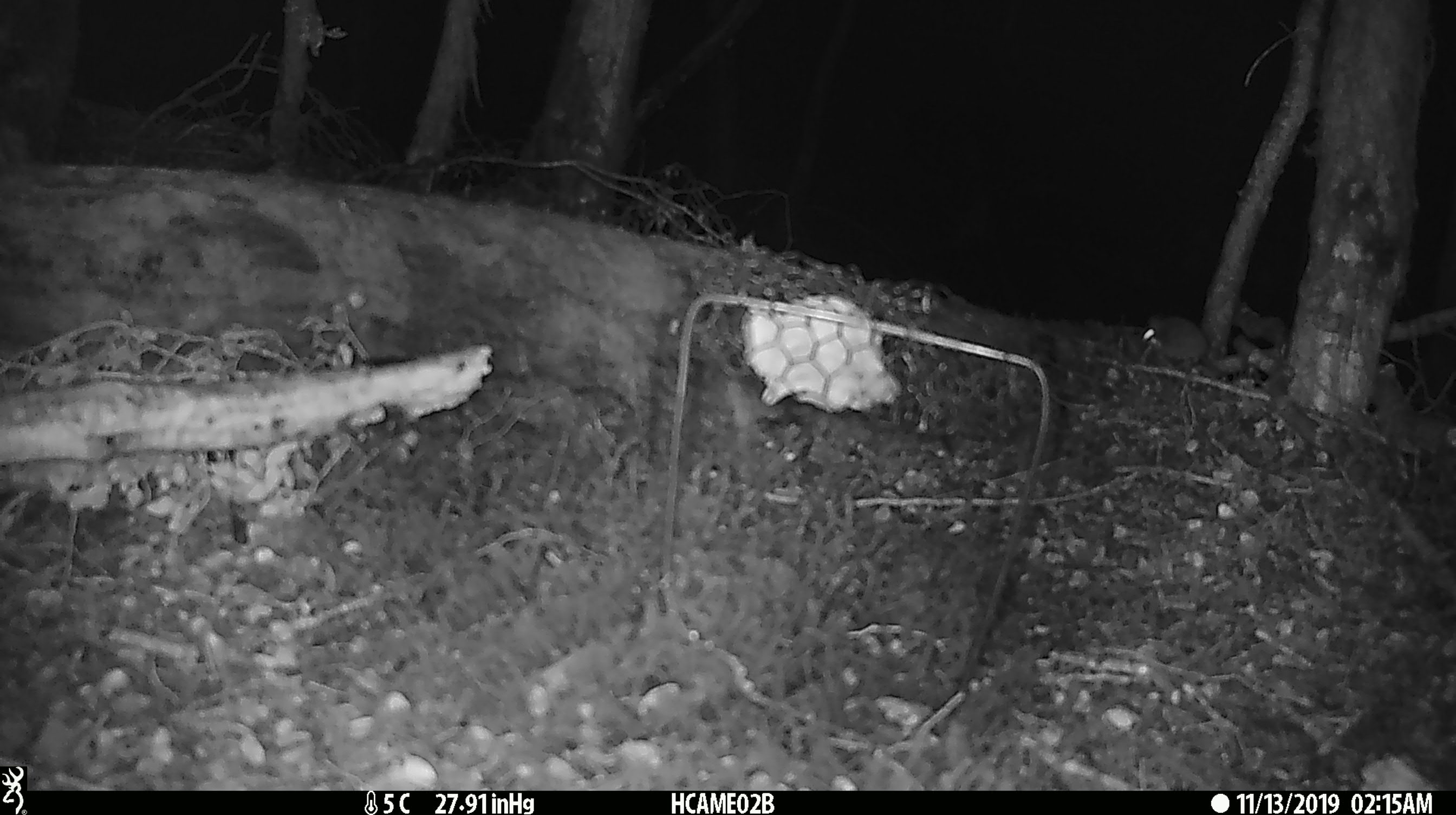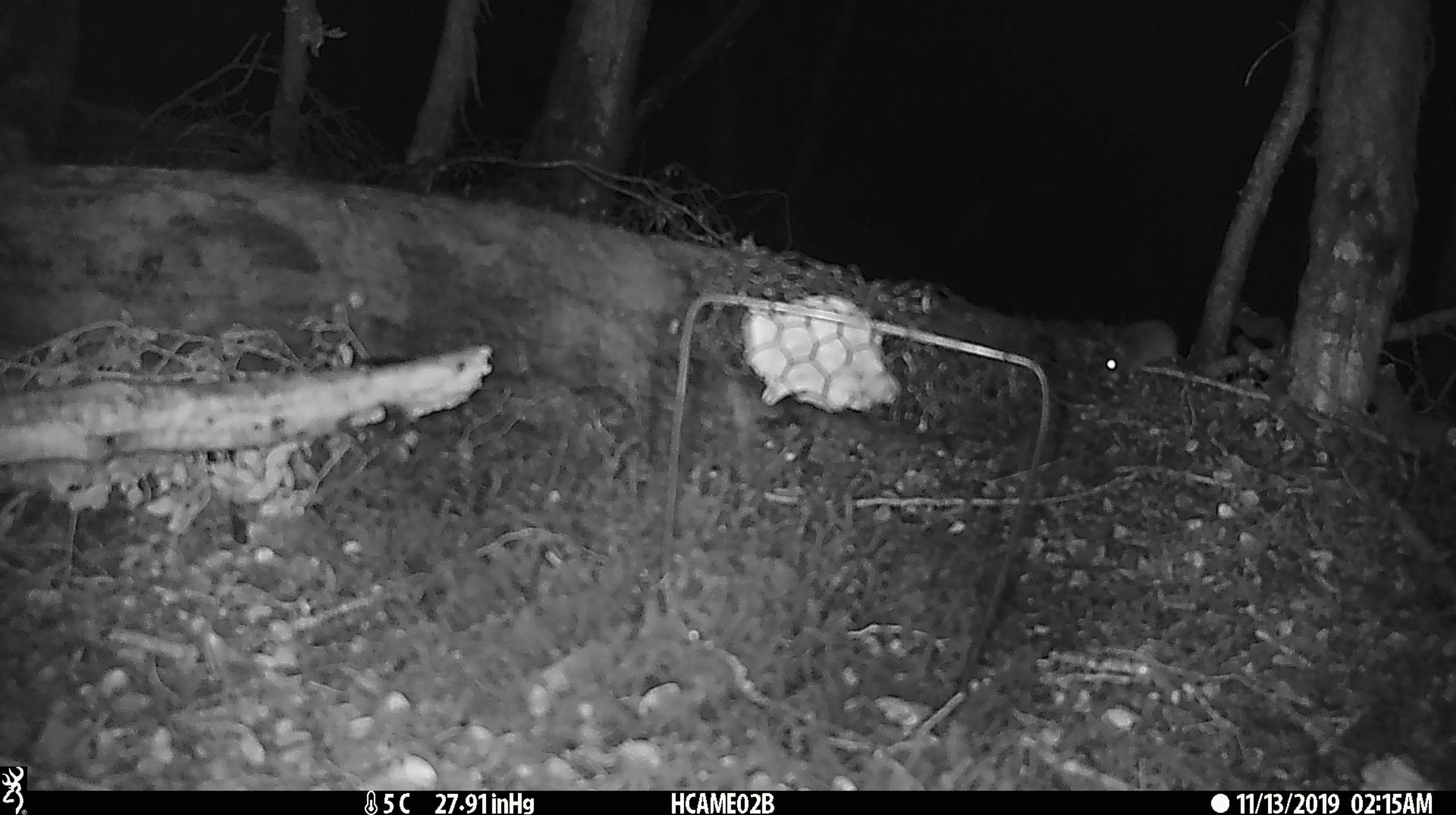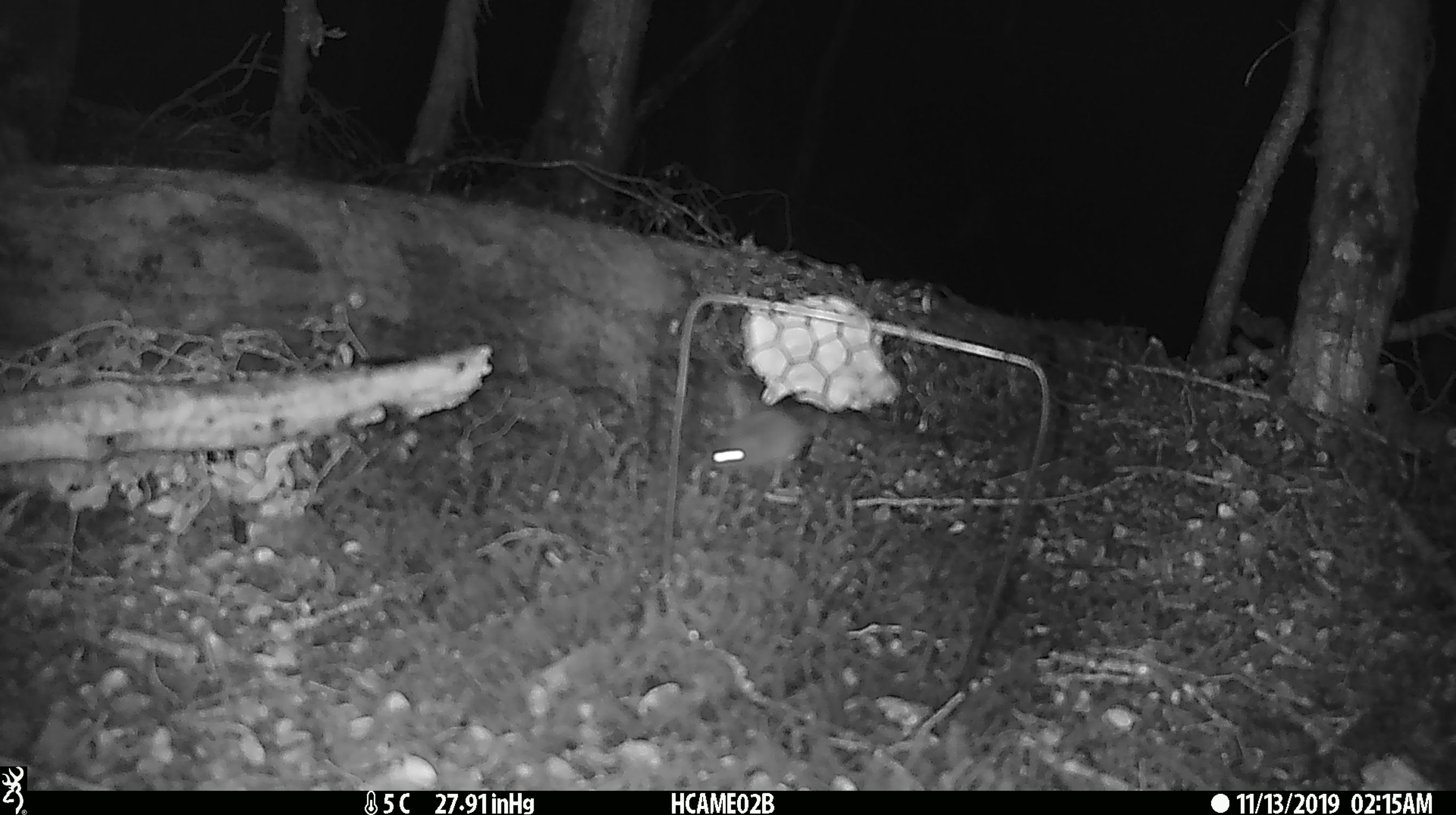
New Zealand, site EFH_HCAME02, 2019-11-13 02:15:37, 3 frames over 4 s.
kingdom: Animalia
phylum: Chordata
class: Mammalia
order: Rodentia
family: Muridae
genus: Mus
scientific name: Mus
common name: mouse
Mouse (Mus).